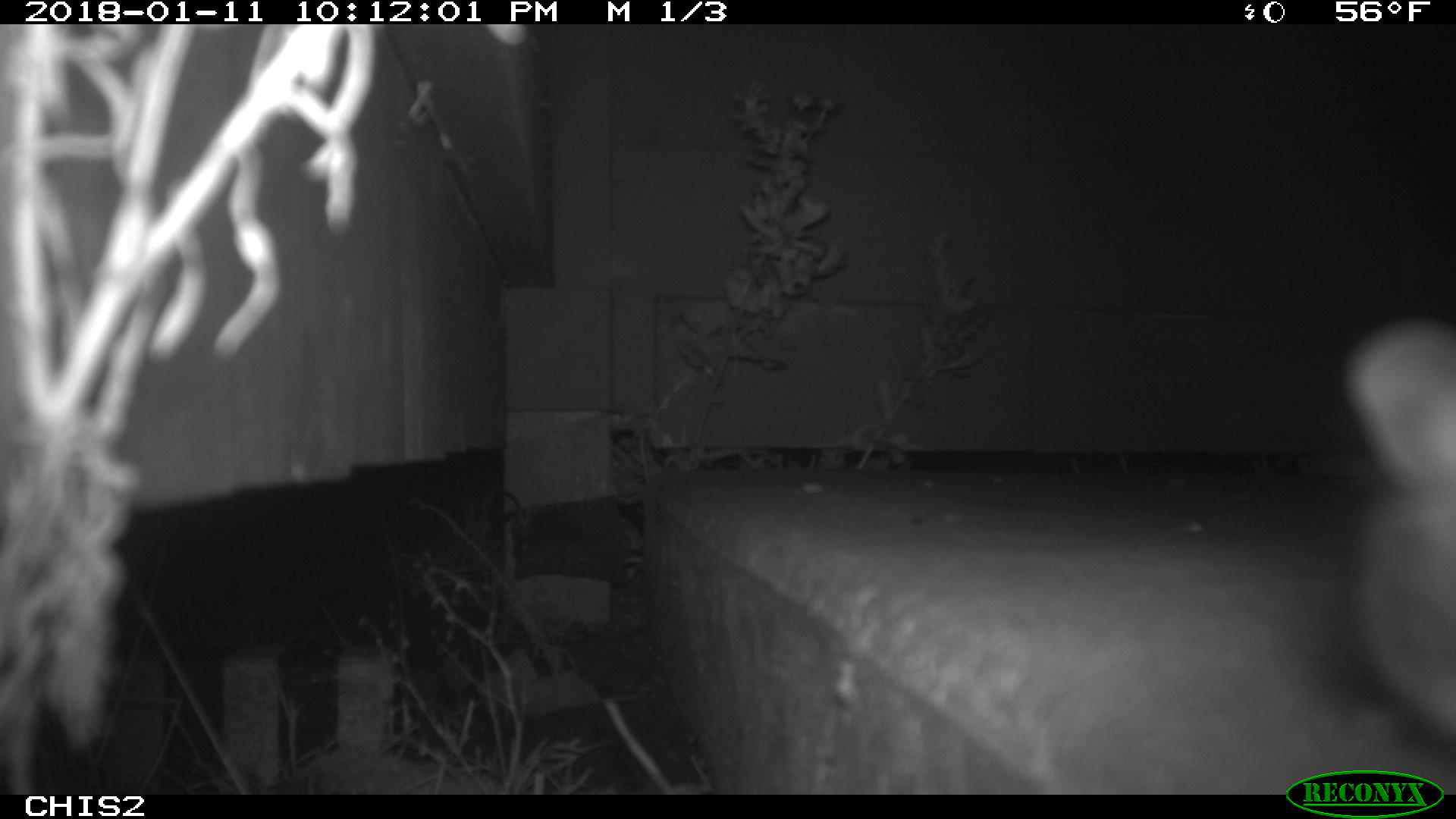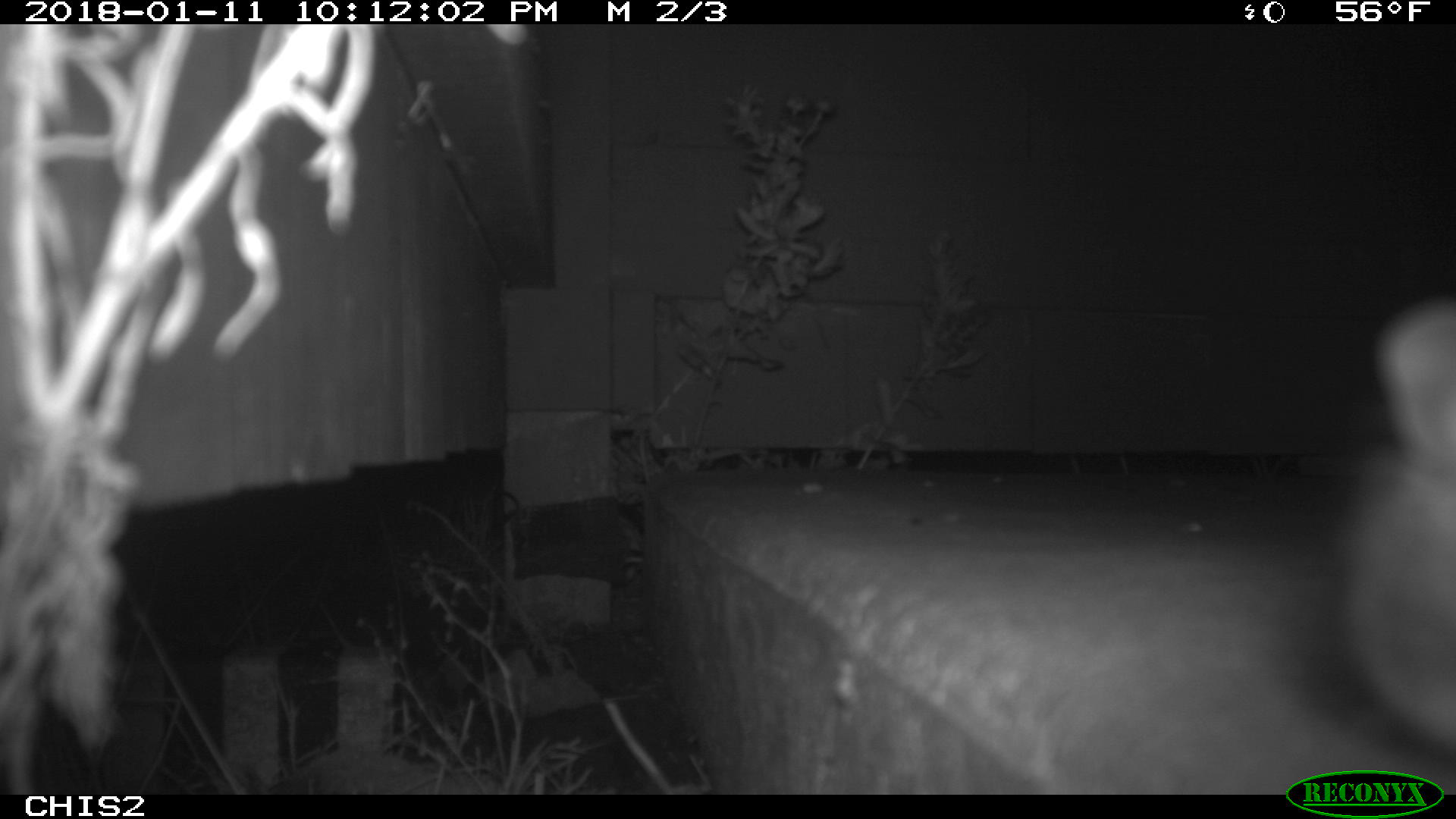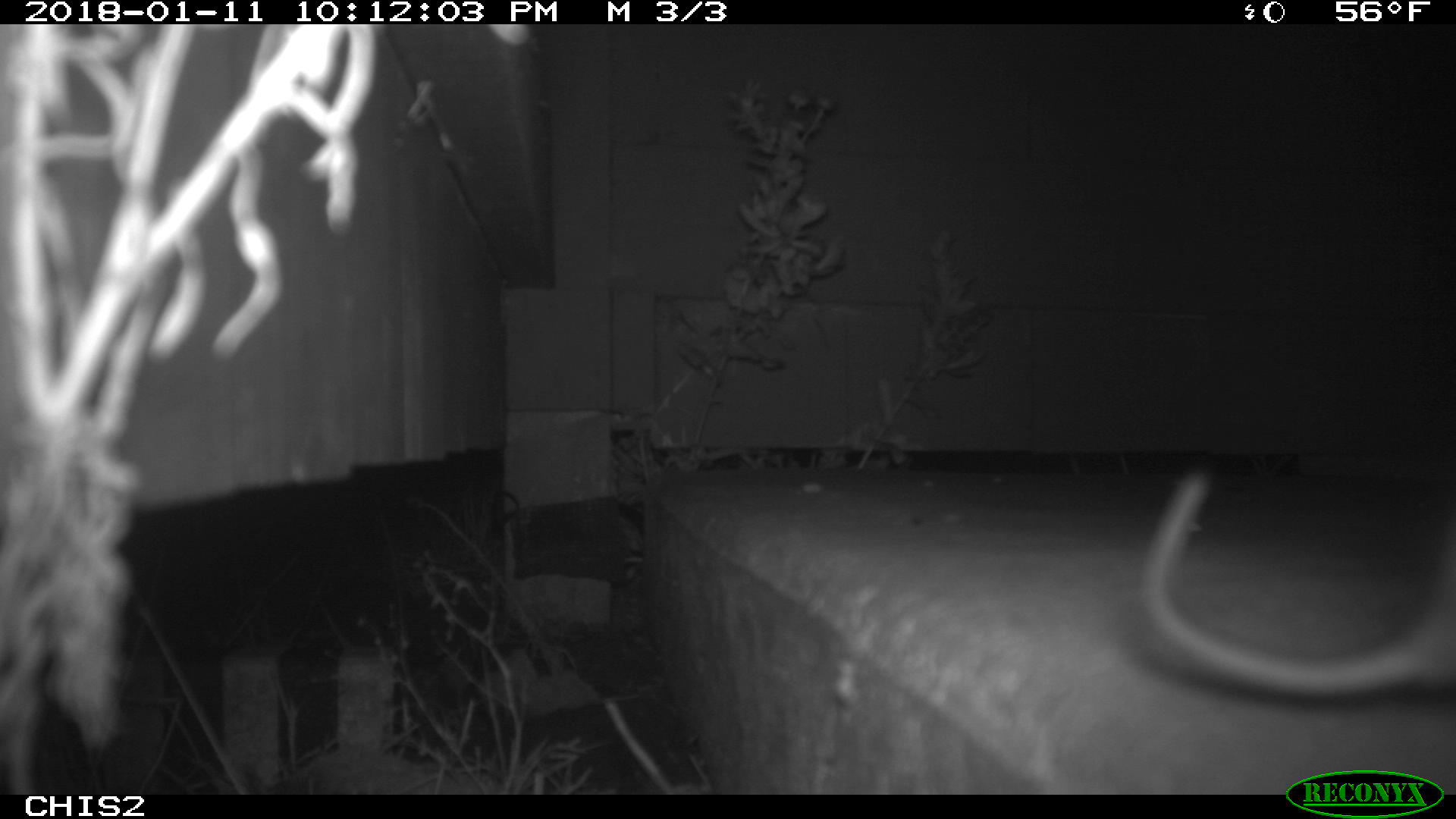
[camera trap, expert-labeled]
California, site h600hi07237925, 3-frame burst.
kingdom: Animalia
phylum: Chordata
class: Mammalia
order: Rodentia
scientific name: Rodentia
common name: rodent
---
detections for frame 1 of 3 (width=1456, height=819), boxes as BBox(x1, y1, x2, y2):
rodent: BBox(1343, 321, 1455, 735)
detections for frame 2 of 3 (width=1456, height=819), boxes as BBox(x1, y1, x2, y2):
rodent: BBox(1343, 300, 1455, 735)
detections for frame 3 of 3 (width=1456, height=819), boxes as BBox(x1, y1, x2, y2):
rodent: BBox(1134, 468, 1454, 695)